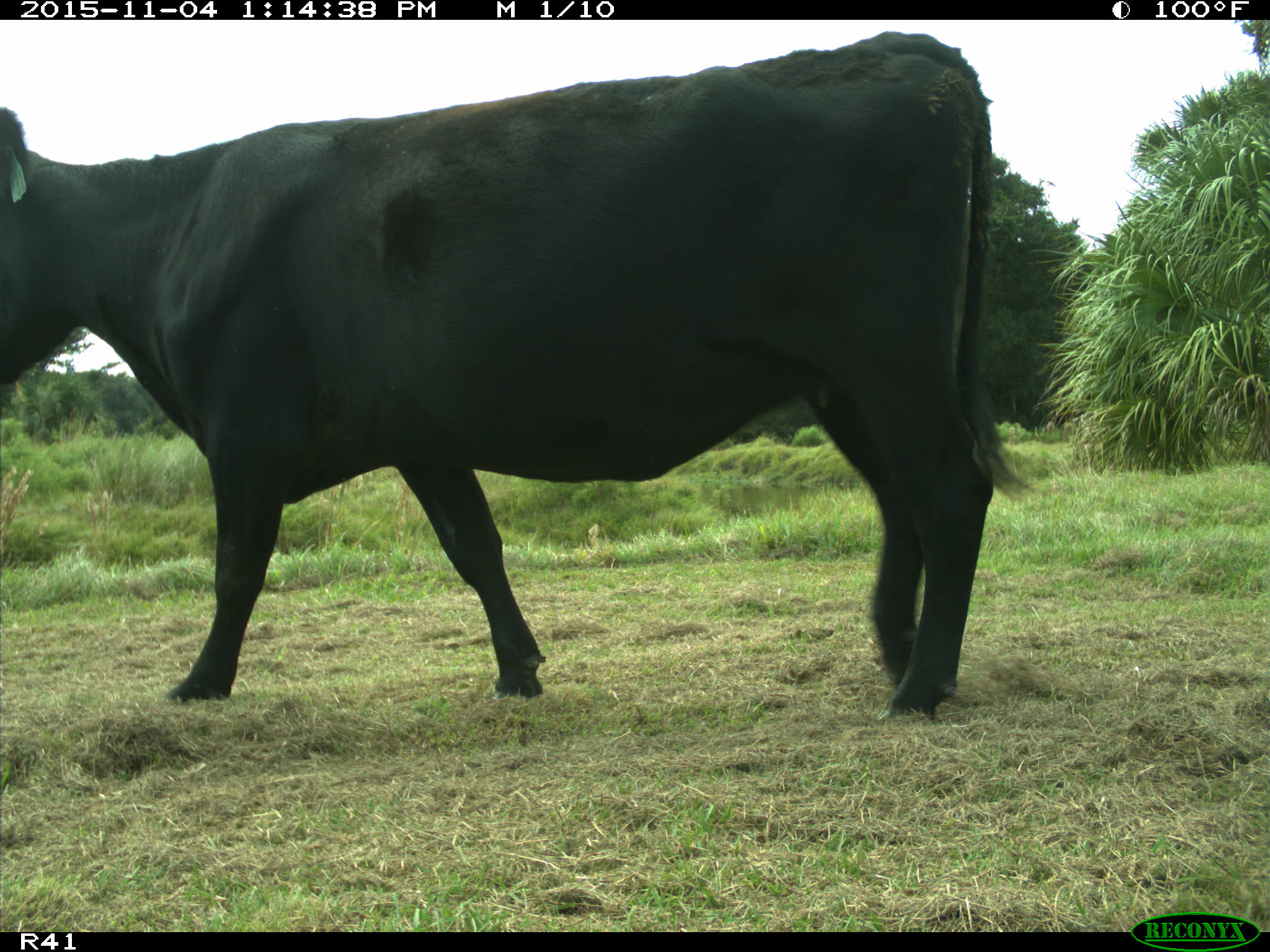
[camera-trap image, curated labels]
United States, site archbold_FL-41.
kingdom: Animalia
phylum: Chordata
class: Mammalia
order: Artiodactyla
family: Bovidae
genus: Bos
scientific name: Bos taurus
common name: domestic cow